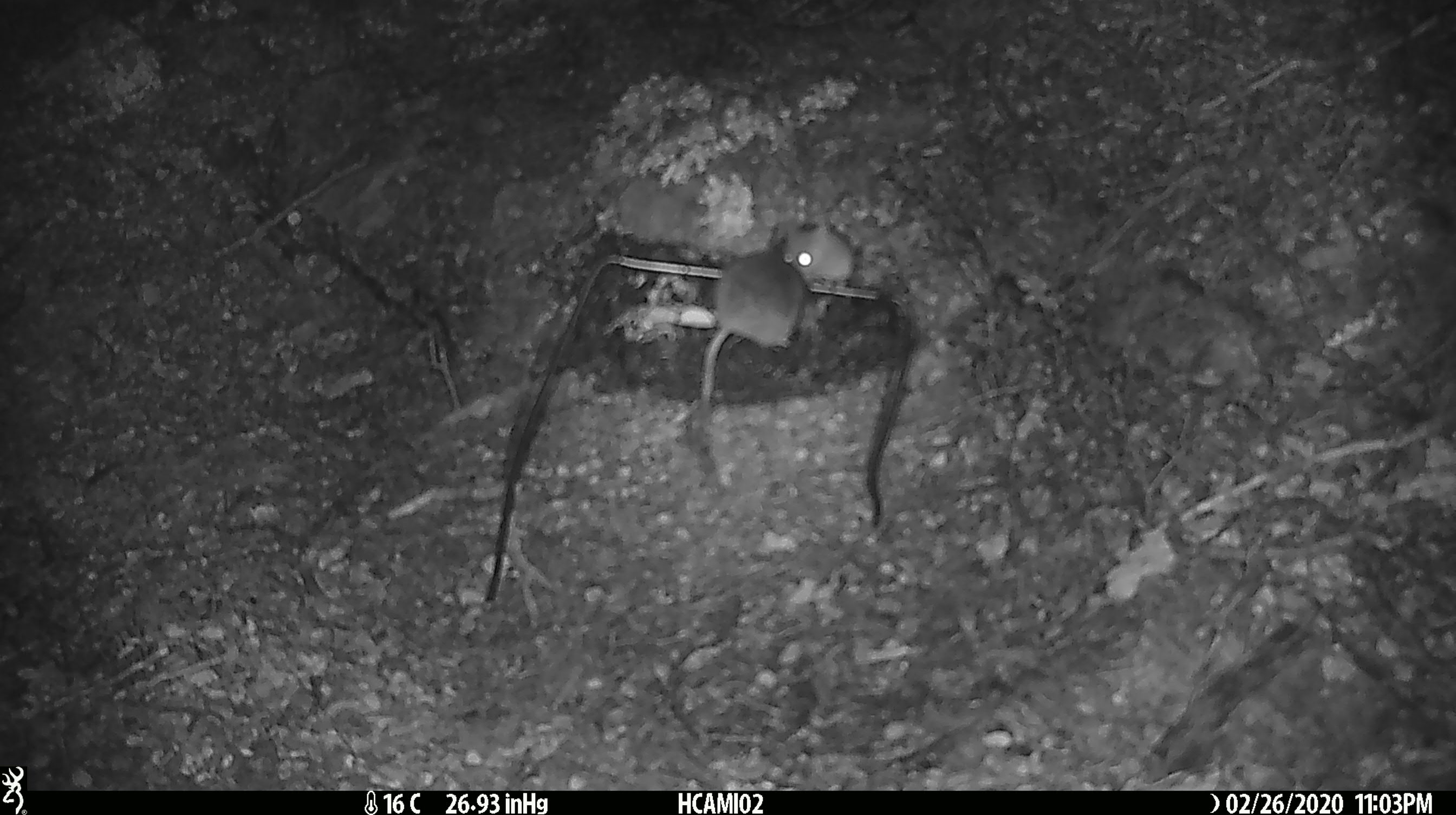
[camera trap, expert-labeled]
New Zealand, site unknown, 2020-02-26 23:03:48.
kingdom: Animalia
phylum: Chordata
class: Mammalia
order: Rodentia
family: Muridae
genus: Mus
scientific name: Mus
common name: mouse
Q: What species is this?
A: Mouse (Mus).